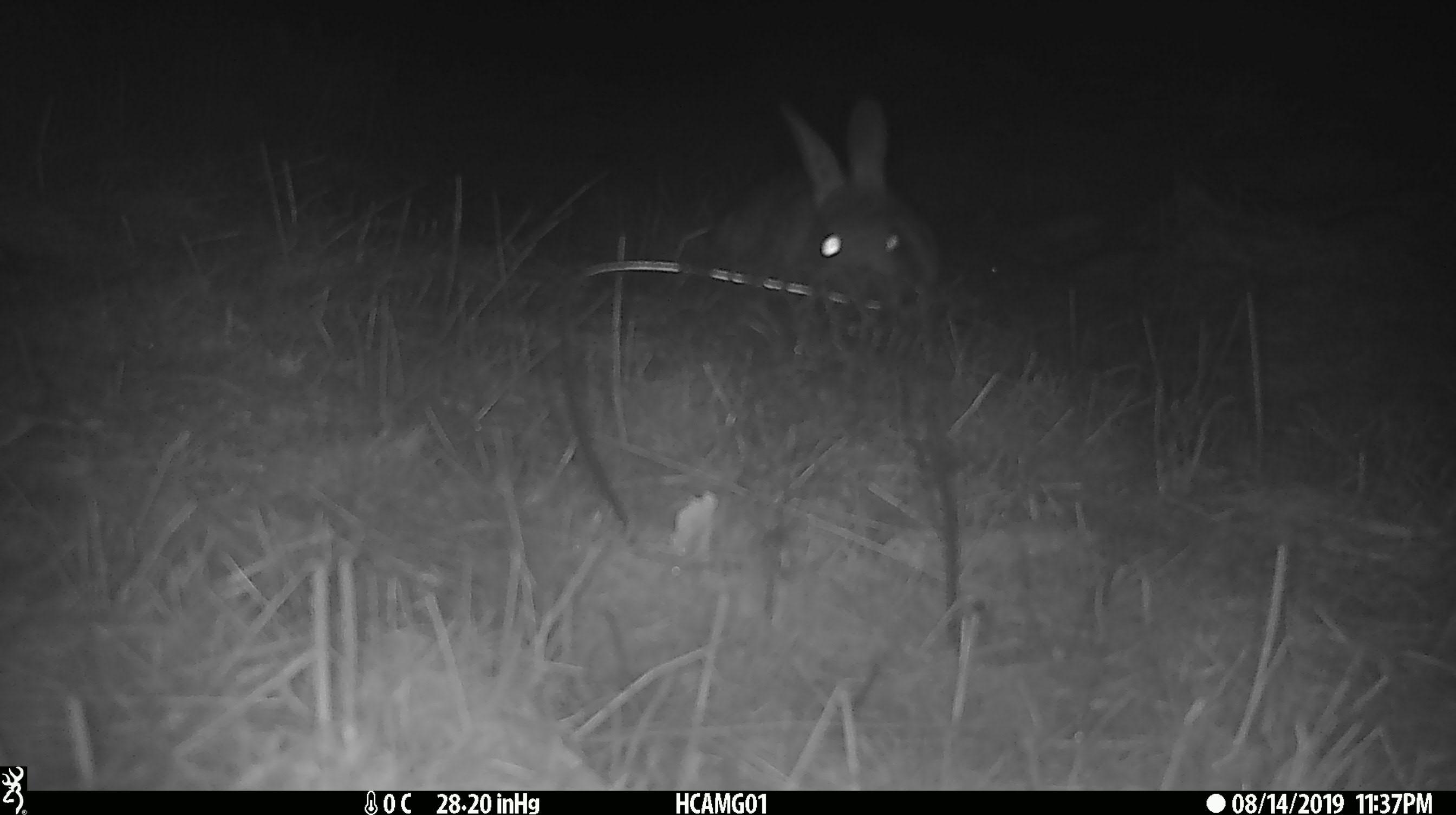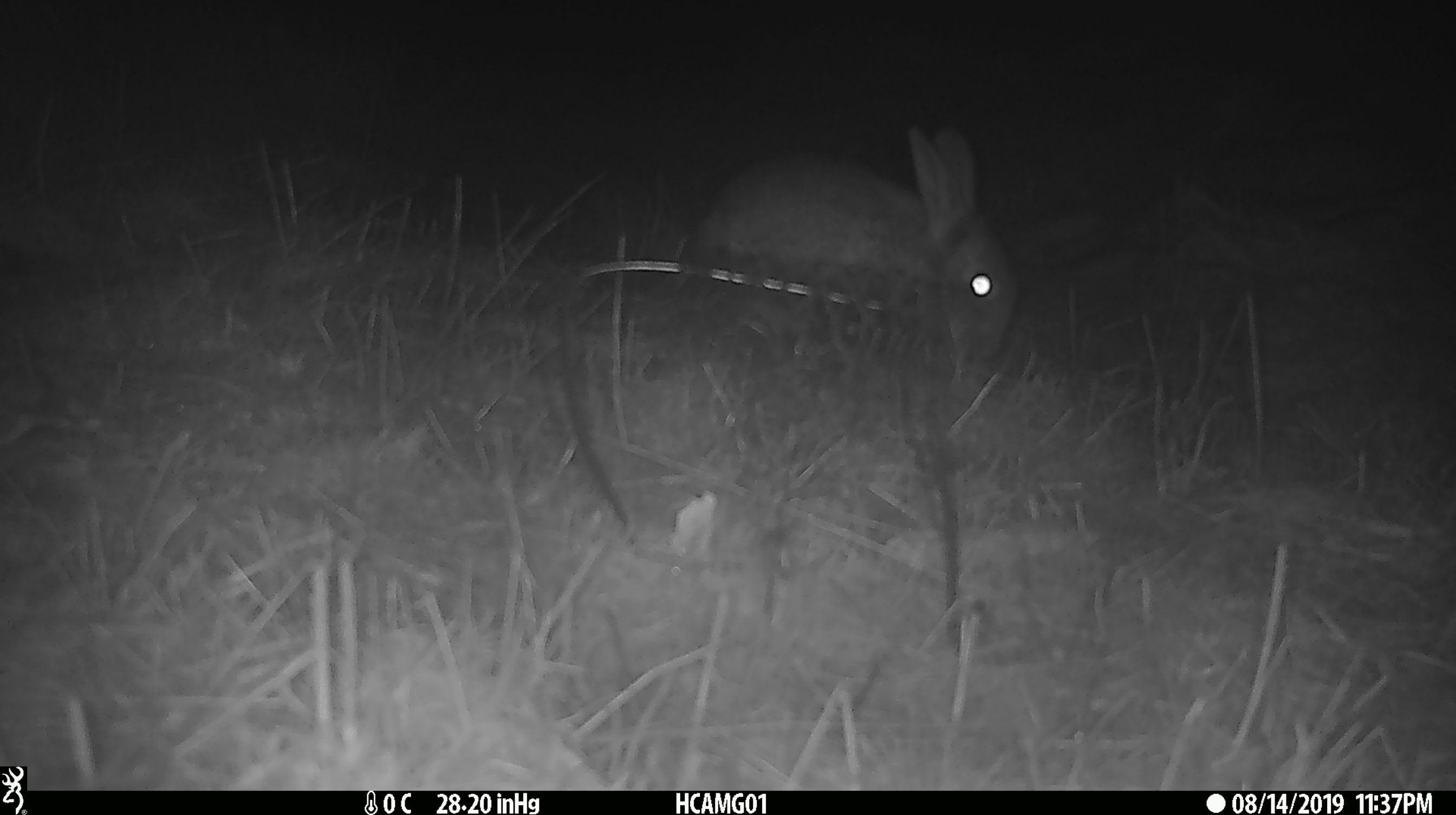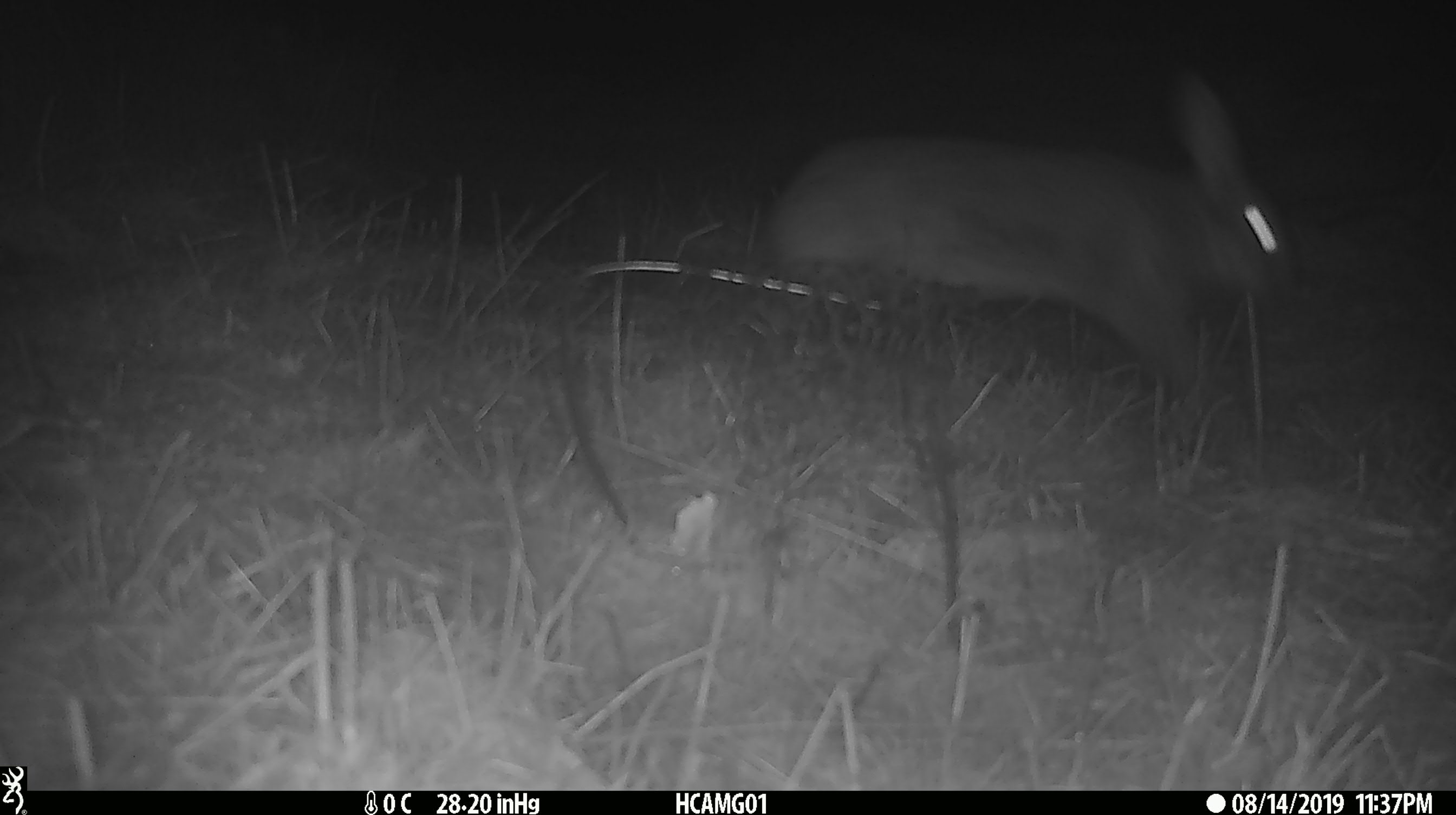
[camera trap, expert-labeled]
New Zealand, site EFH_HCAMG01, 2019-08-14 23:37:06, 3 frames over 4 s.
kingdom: Animalia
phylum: Chordata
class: Mammalia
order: Lagomorpha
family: Leporidae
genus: Lepus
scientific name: Lepus europaeus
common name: brown hare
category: hare